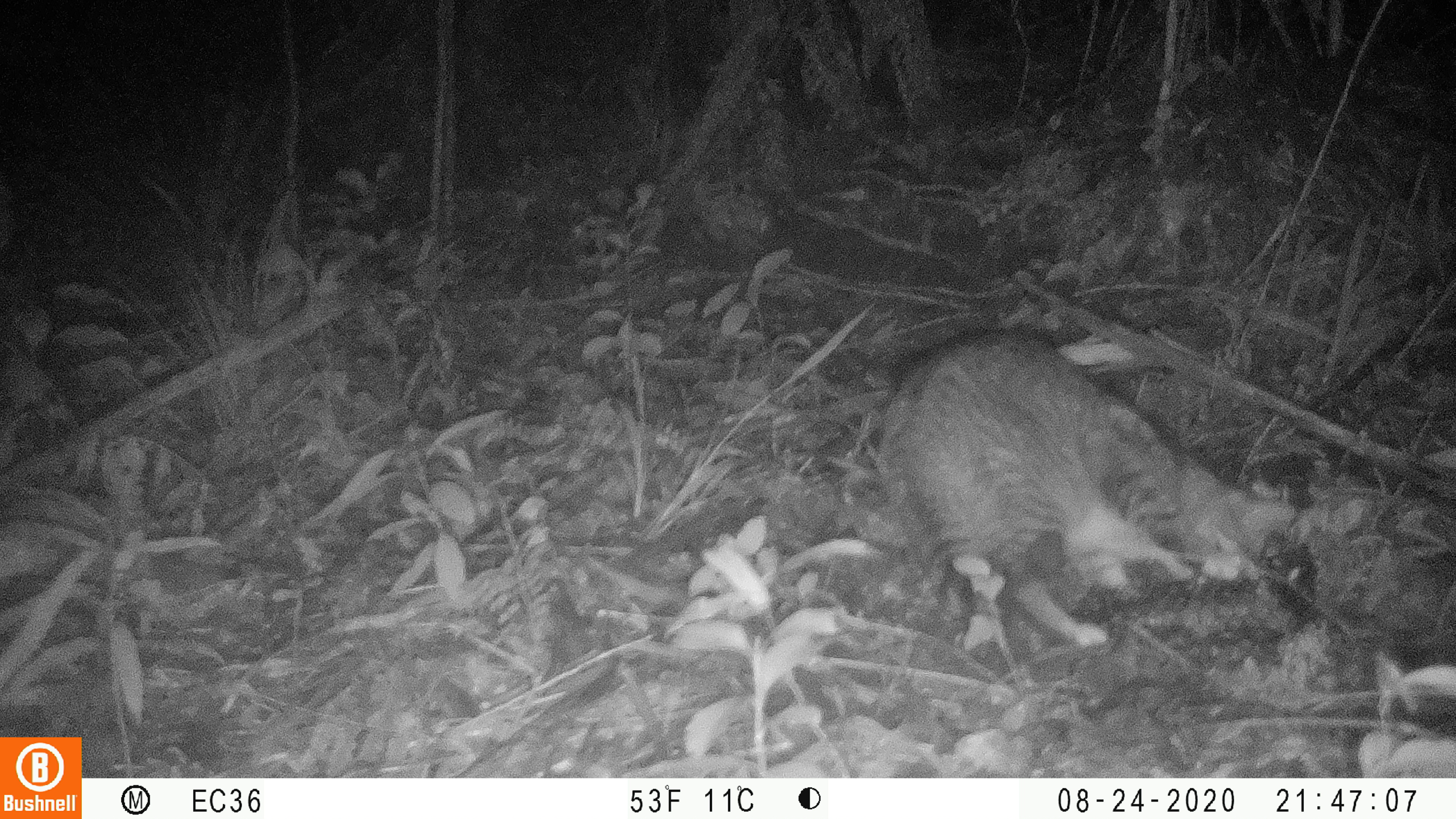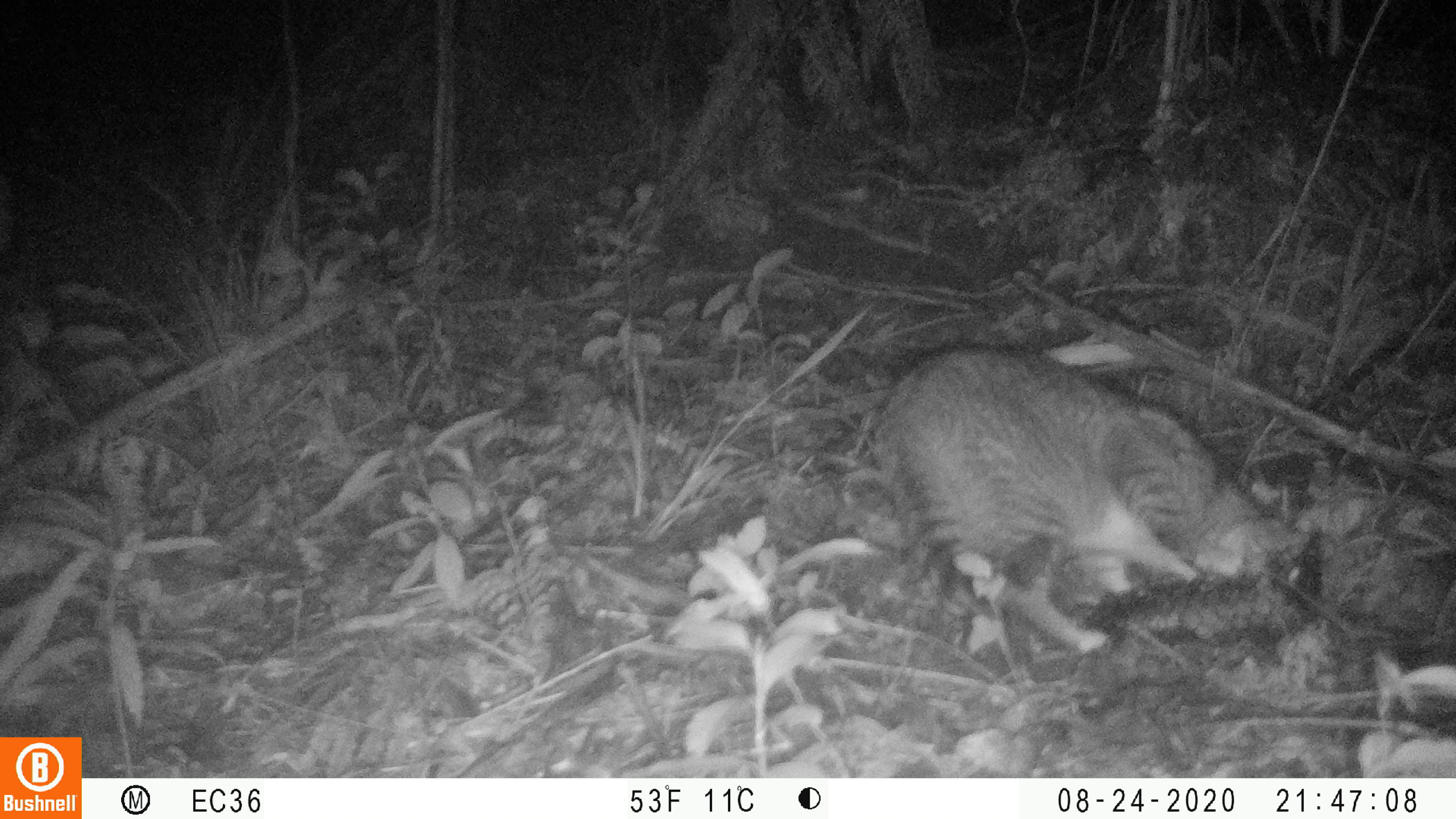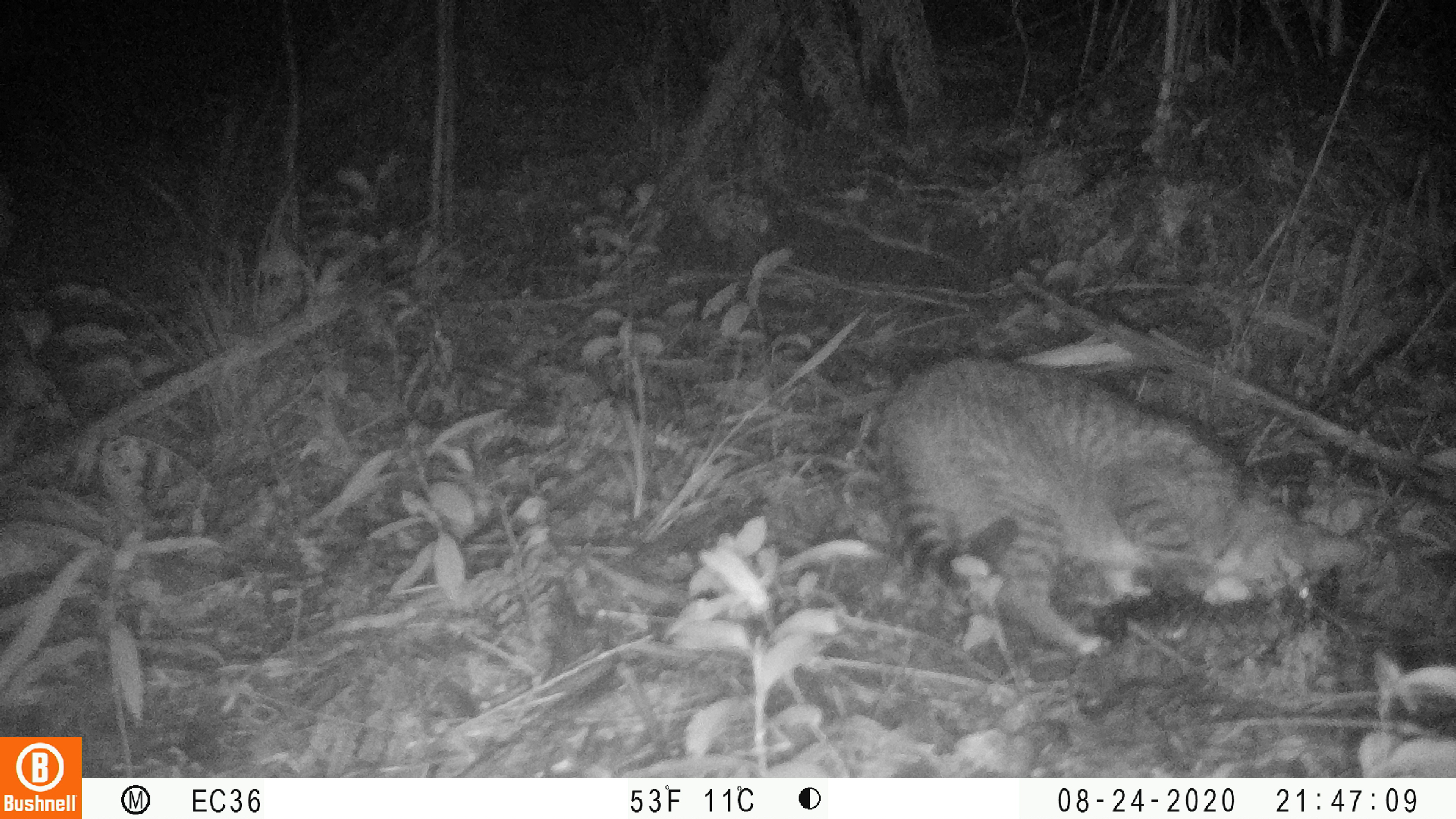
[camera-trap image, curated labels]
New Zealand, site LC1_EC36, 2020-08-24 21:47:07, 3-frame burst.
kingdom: Animalia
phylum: Chordata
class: Mammalia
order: Carnivora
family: Felidae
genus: Felis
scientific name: Felis catus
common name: domestic cat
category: cat